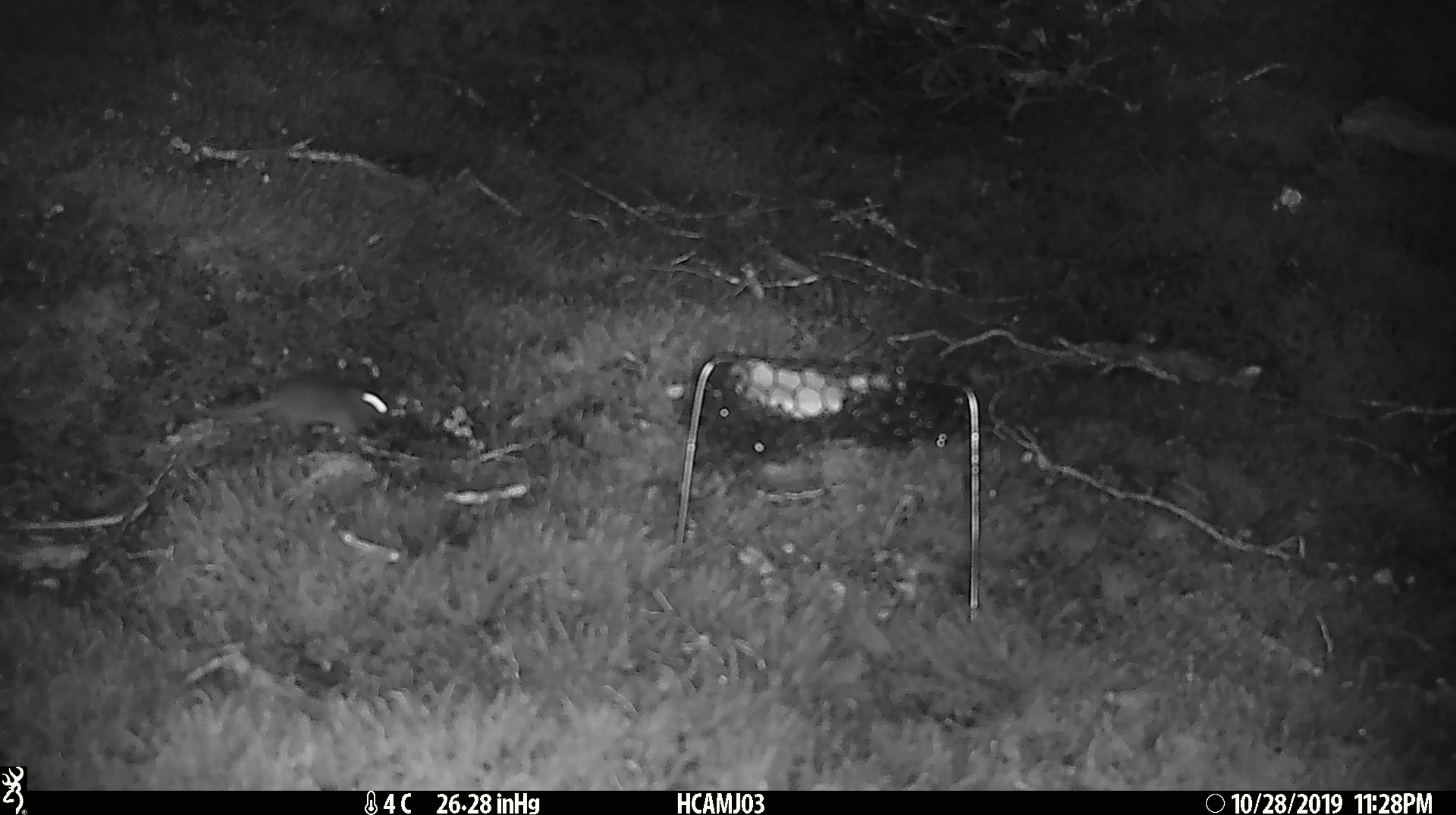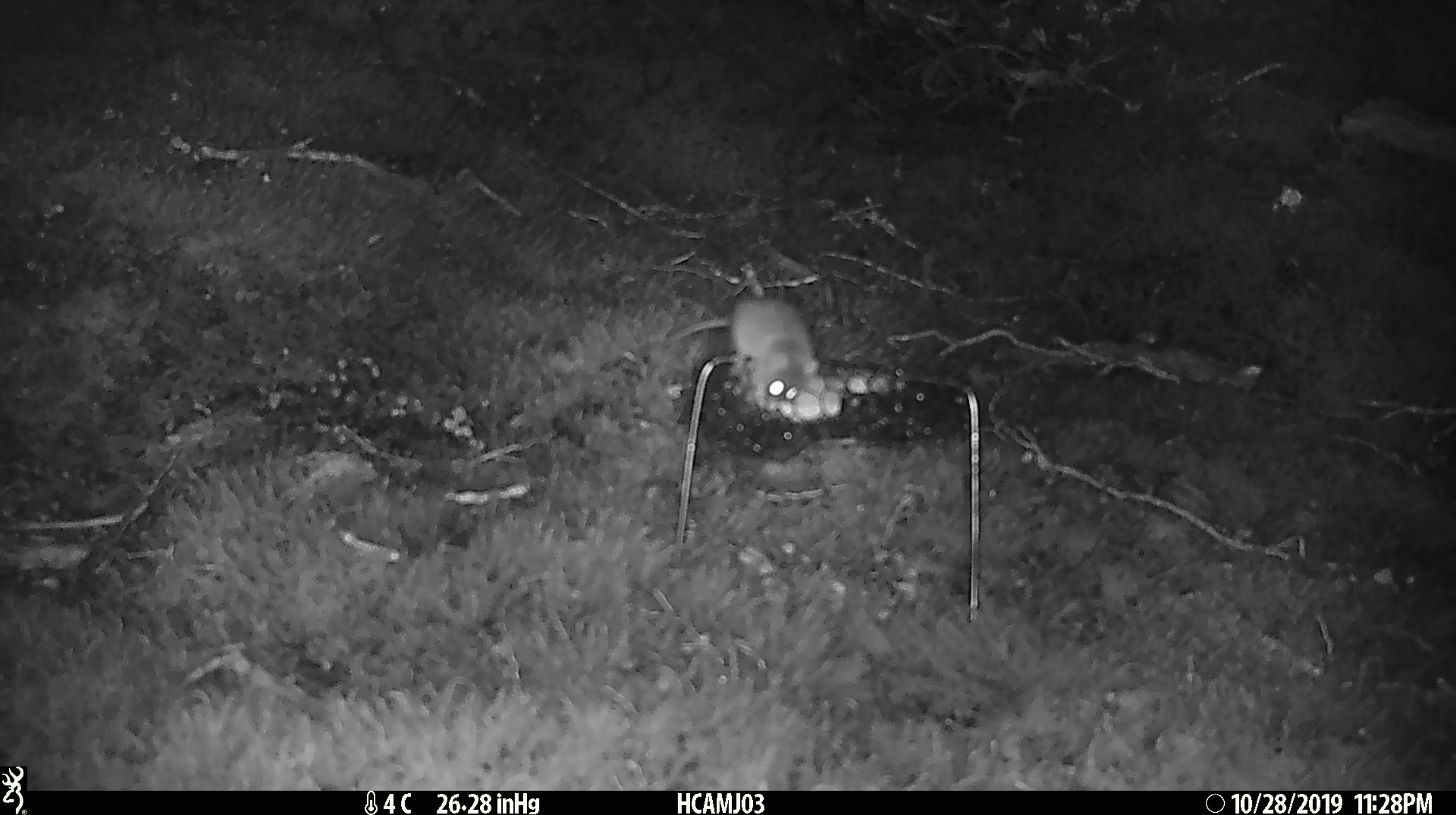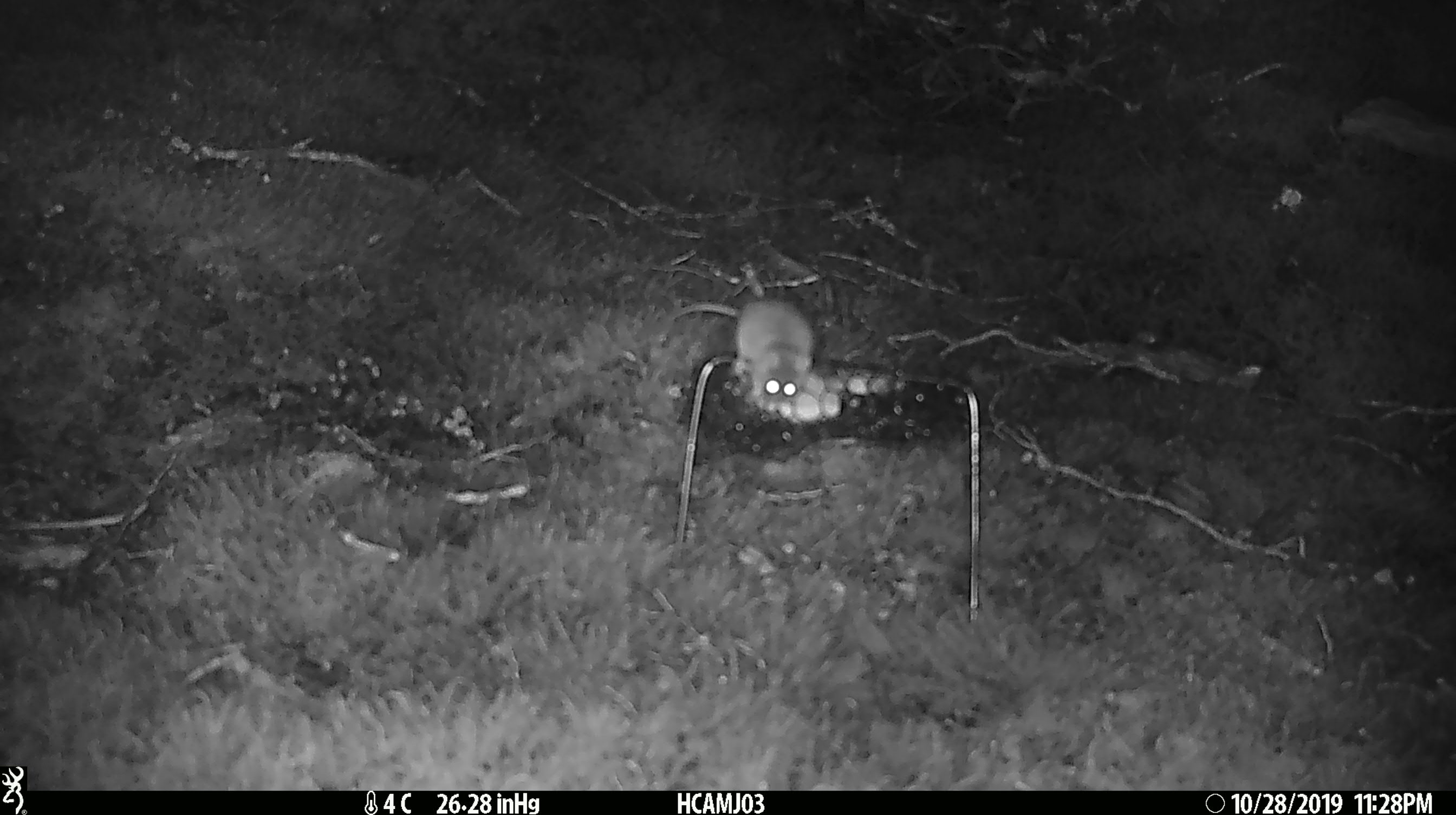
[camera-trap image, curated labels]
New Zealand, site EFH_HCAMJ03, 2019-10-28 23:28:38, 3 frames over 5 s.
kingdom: Animalia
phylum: Chordata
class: Mammalia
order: Rodentia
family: Muridae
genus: Mus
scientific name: Mus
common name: mouse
Mouse (Mus).